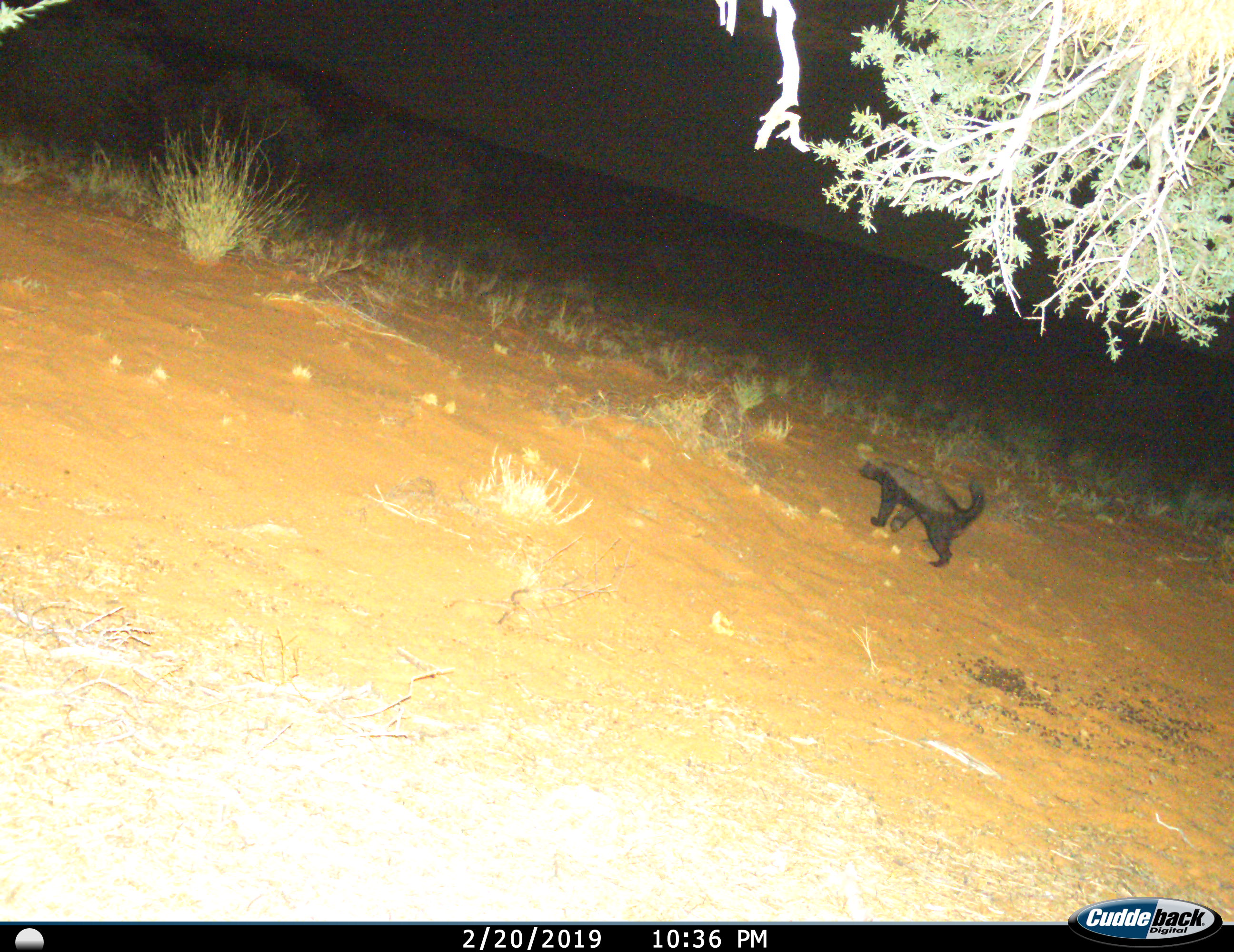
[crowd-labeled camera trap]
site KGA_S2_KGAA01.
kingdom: Animalia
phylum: Chordata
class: Mammalia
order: Carnivora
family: Mustelidae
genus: Mellivora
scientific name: Mellivora capensis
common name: honey badger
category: honeybadger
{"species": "honeybadger (honey badger) (Mellivora capensis)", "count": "1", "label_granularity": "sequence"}